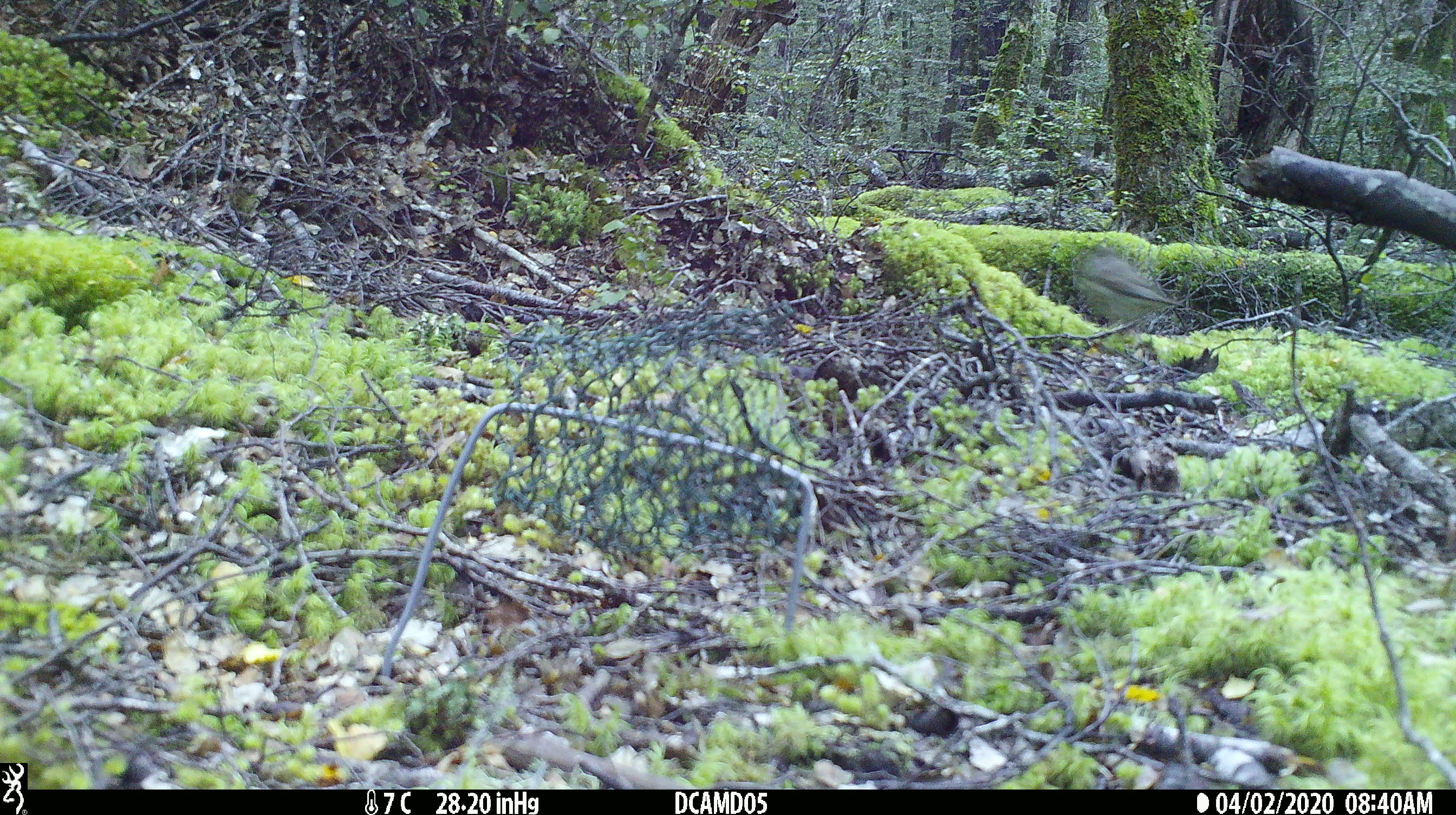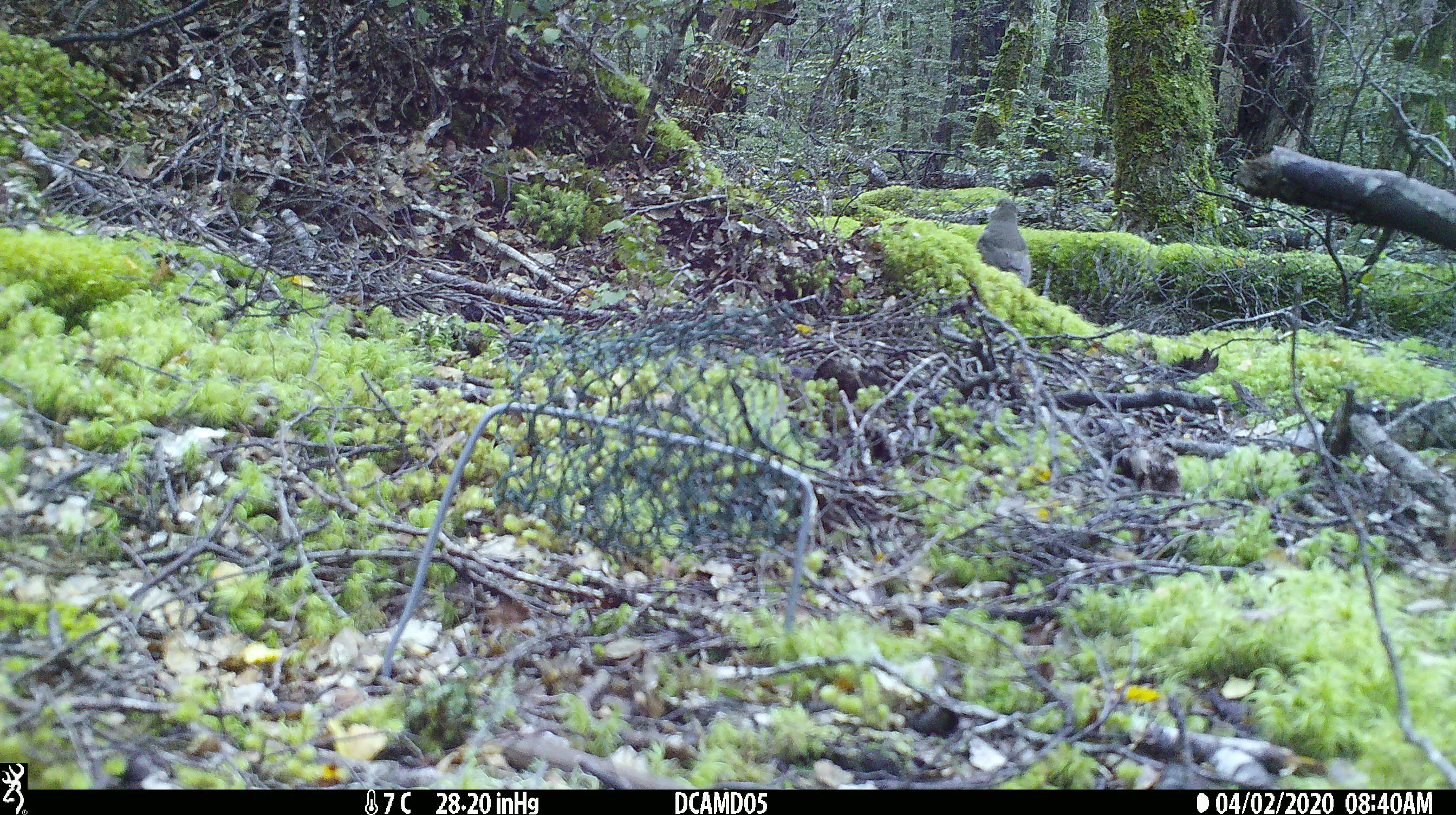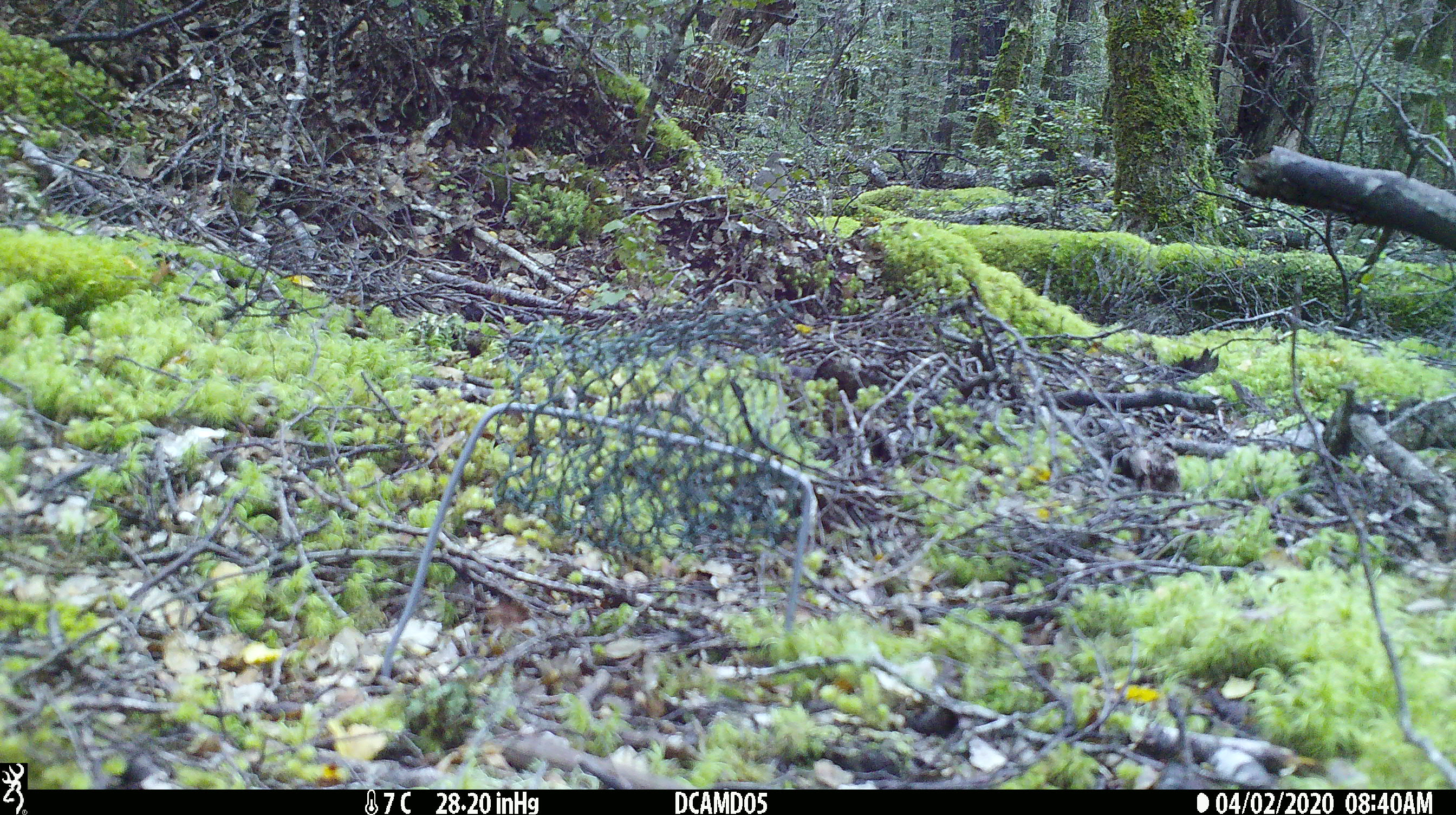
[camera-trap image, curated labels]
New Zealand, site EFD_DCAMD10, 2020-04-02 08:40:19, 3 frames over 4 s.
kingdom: Animalia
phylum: Chordata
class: Aves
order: Passeriformes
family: Turdidae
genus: Turdus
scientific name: Turdus philomelos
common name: song thrush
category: thrush